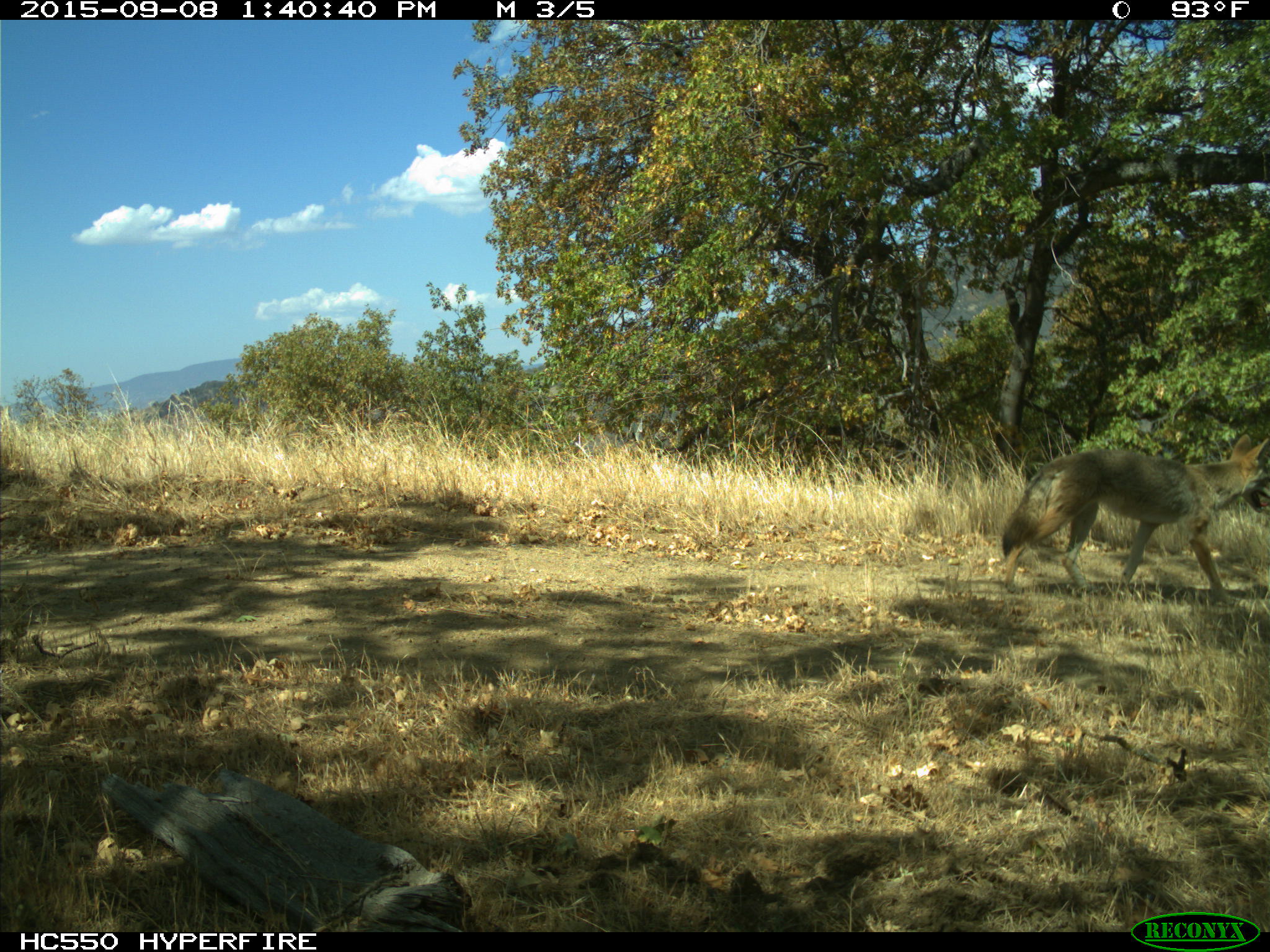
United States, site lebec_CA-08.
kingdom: Animalia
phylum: Chordata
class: Mammalia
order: Carnivora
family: Canidae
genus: Canis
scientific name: Canis latrans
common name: coyote